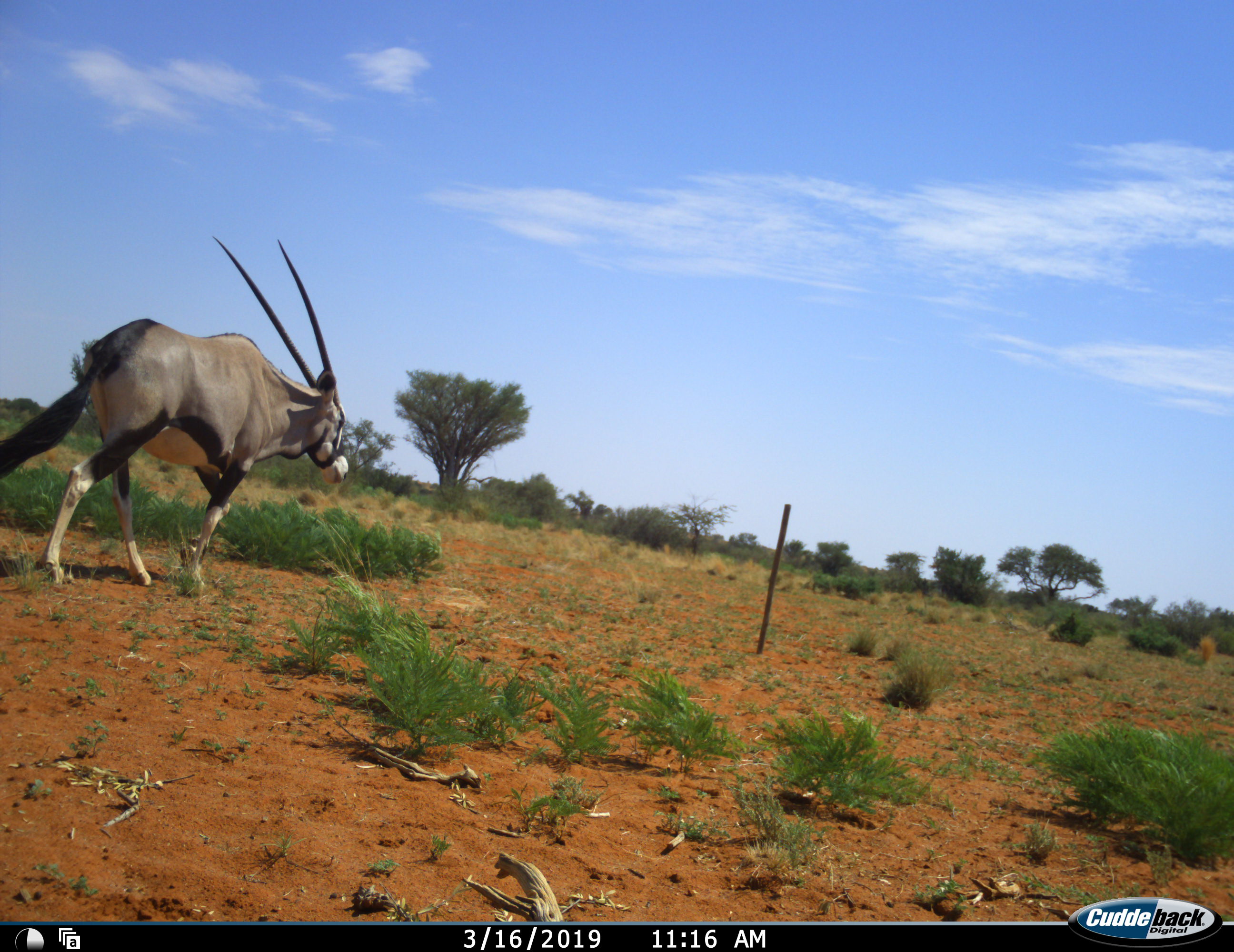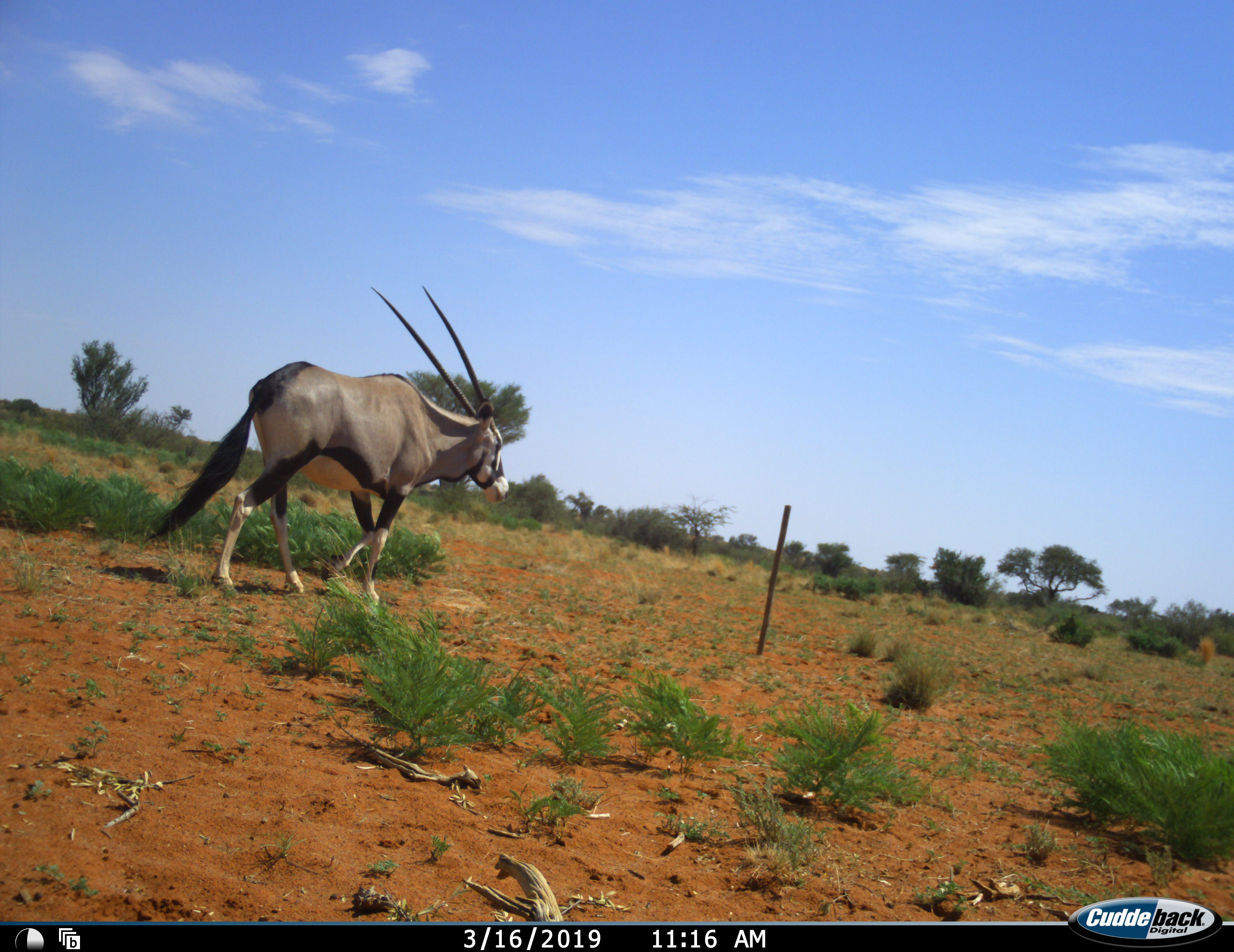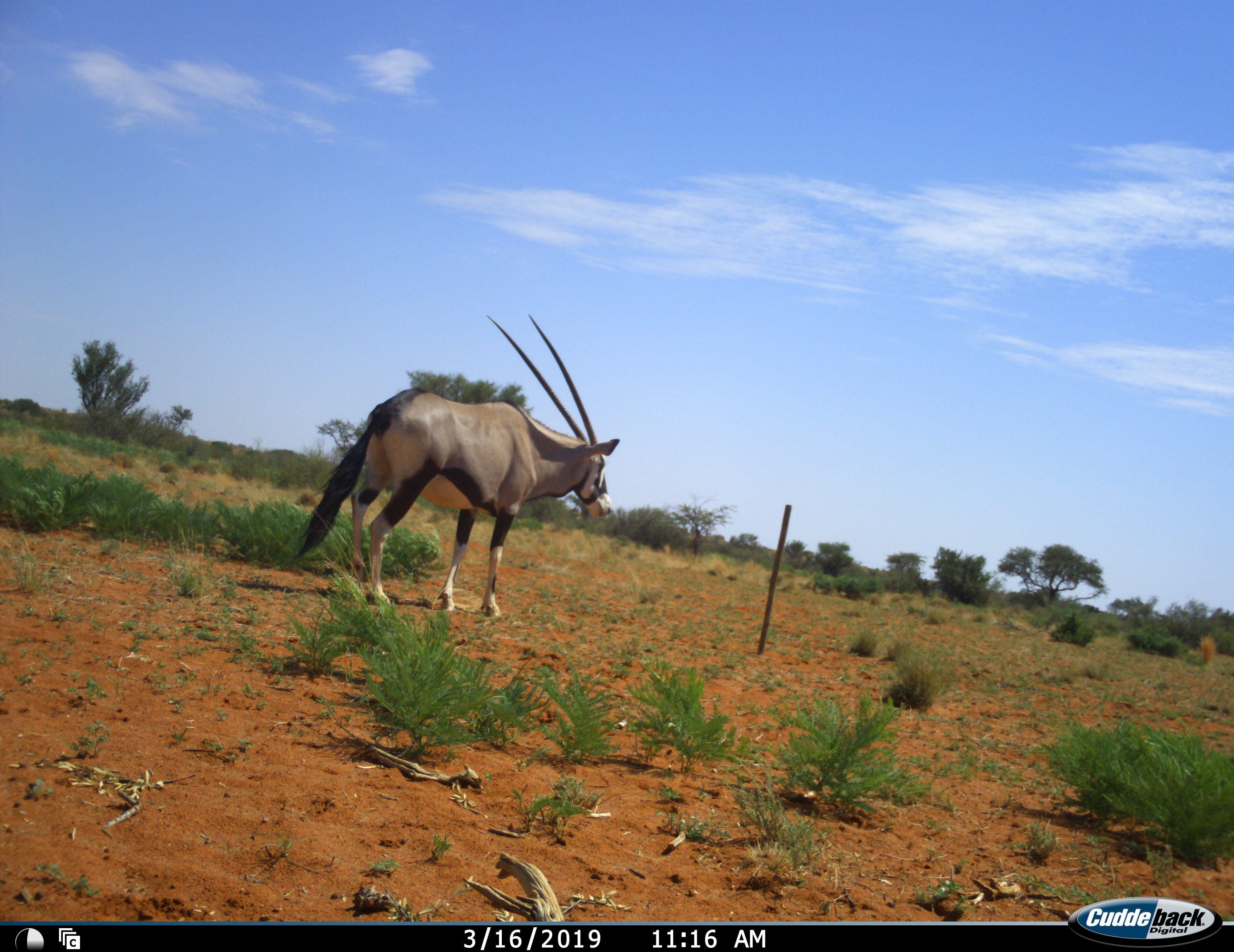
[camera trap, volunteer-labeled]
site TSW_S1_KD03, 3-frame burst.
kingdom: Animalia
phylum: Chordata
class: Mammalia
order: Artiodactyla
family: Bovidae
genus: Oryx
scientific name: Oryx gazella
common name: gemsbok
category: oryx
Oryx (gemsbok) (Oryx gazella), count 1. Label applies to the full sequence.